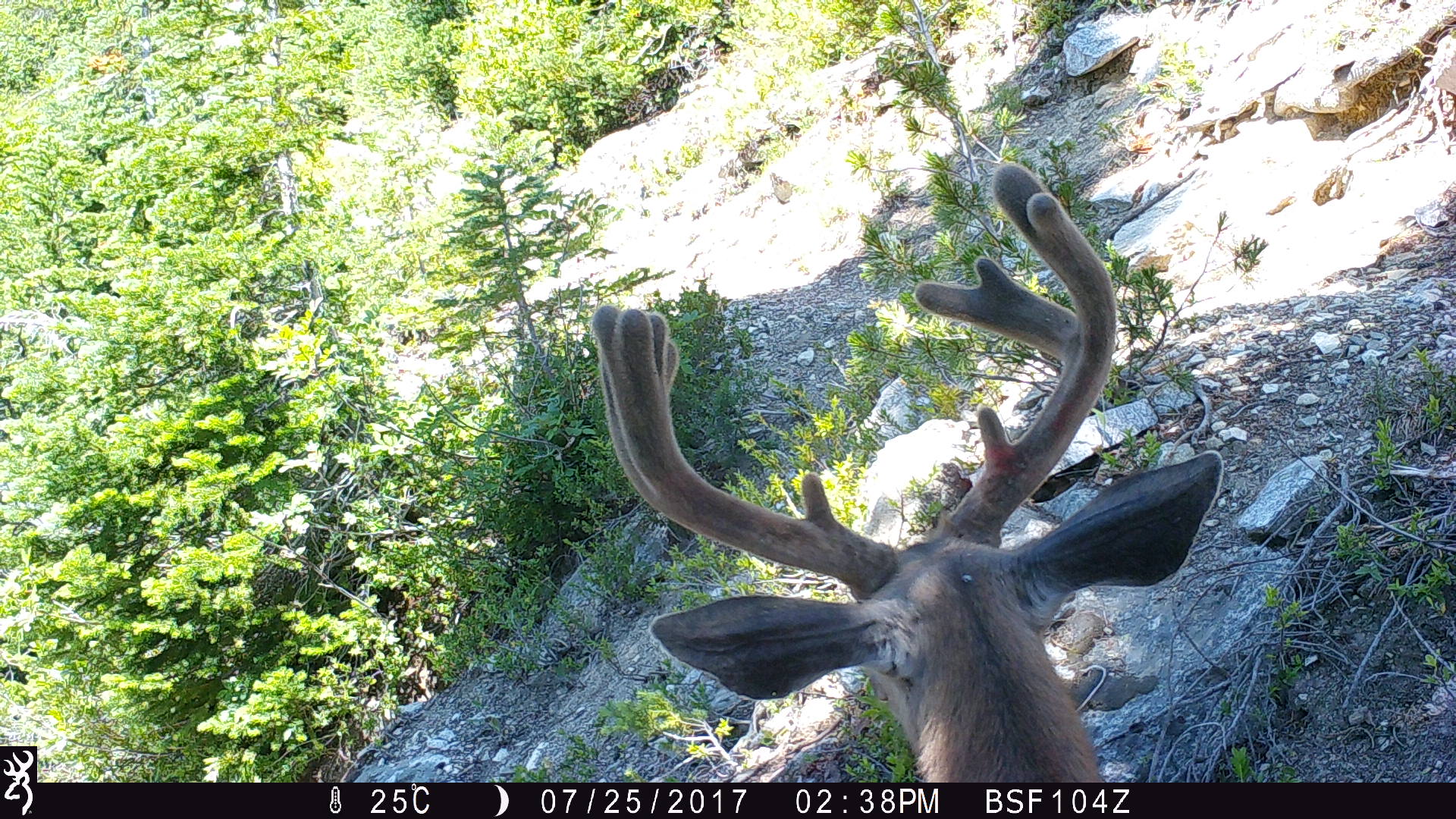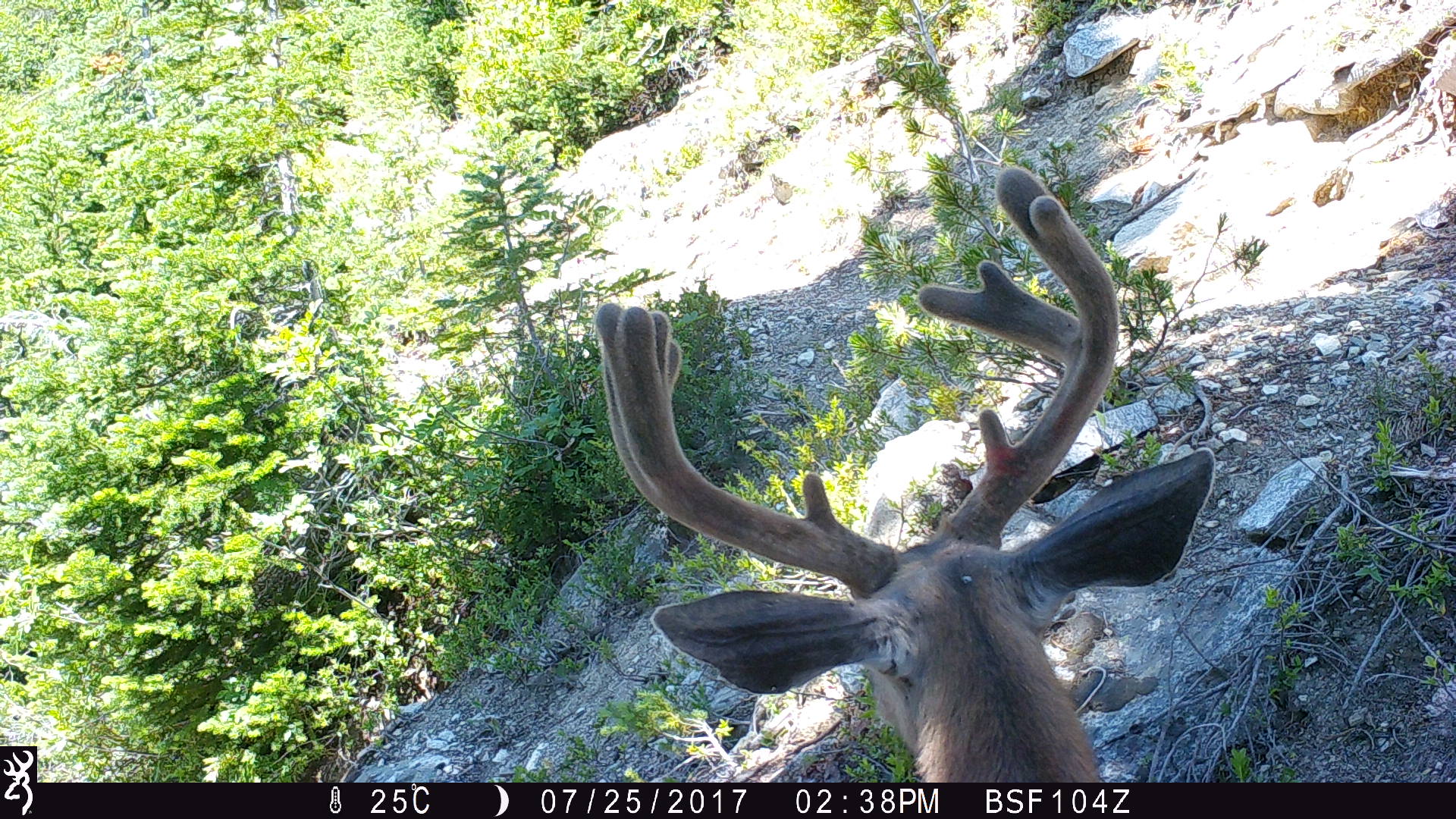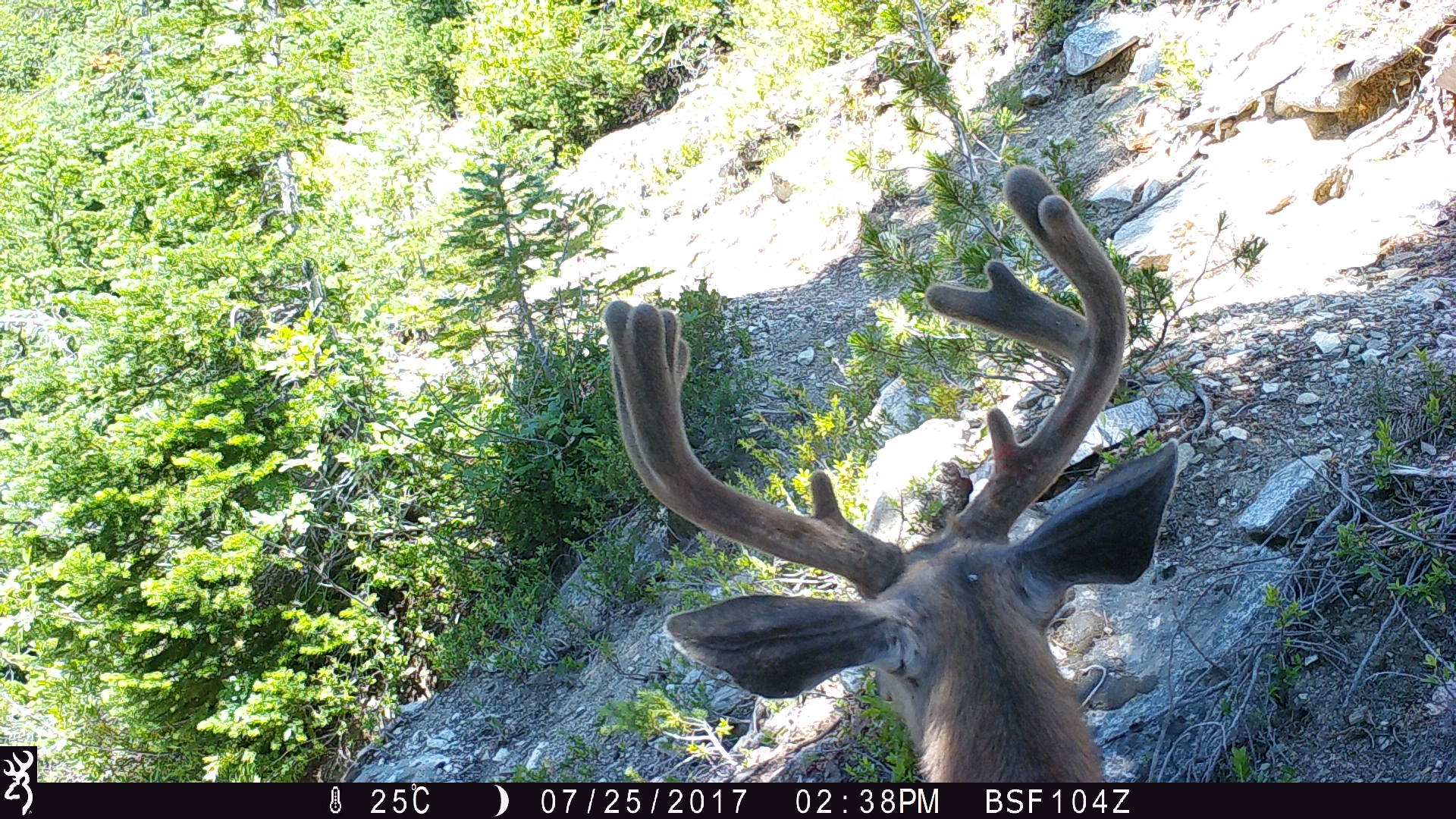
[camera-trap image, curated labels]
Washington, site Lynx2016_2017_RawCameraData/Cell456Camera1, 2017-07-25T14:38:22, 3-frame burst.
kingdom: Animalia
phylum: Chordata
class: Mammalia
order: Artiodactyla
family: Cervidae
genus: Odocoileus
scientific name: Odocoileus hemionus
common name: mule deer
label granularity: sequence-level